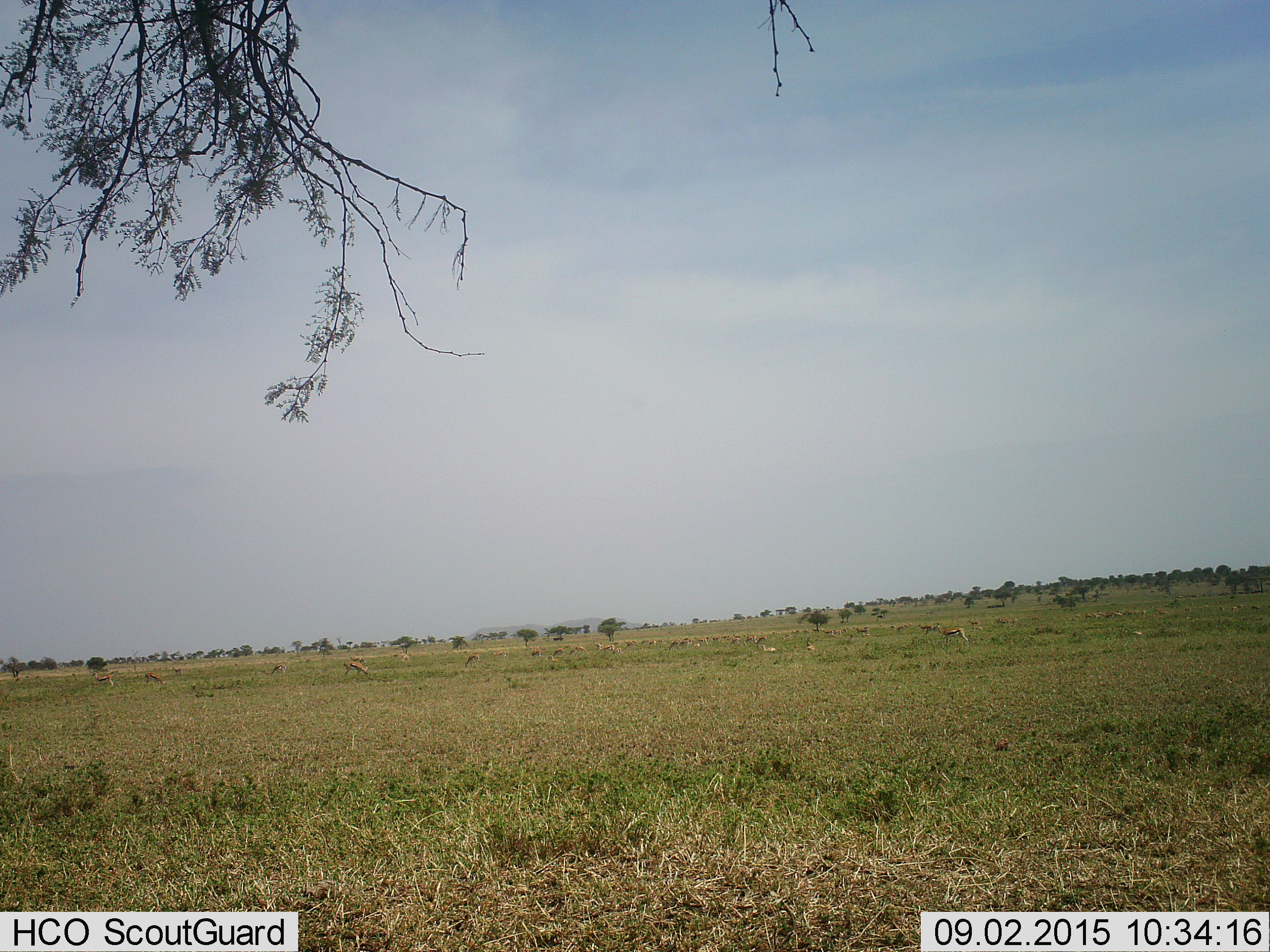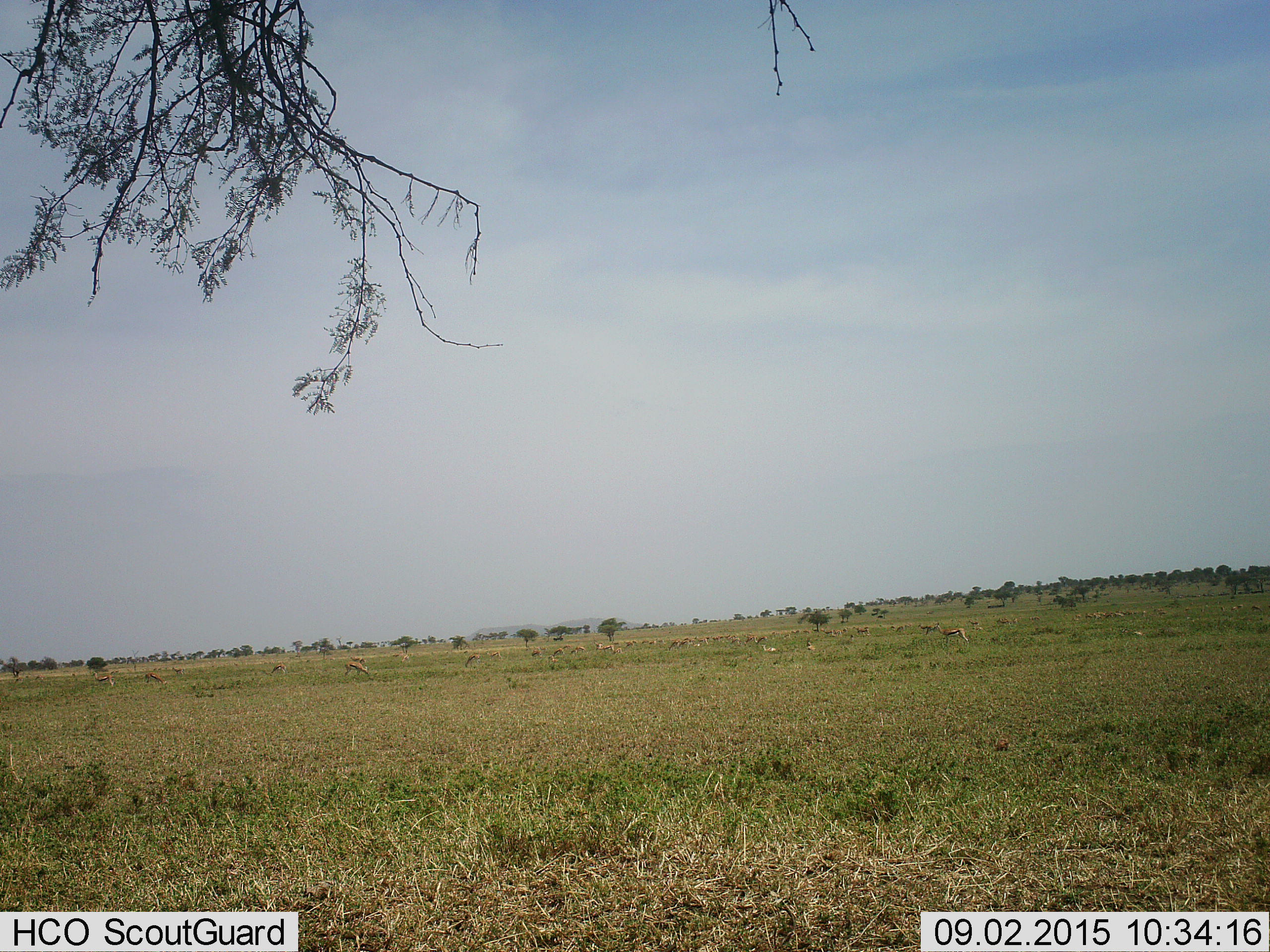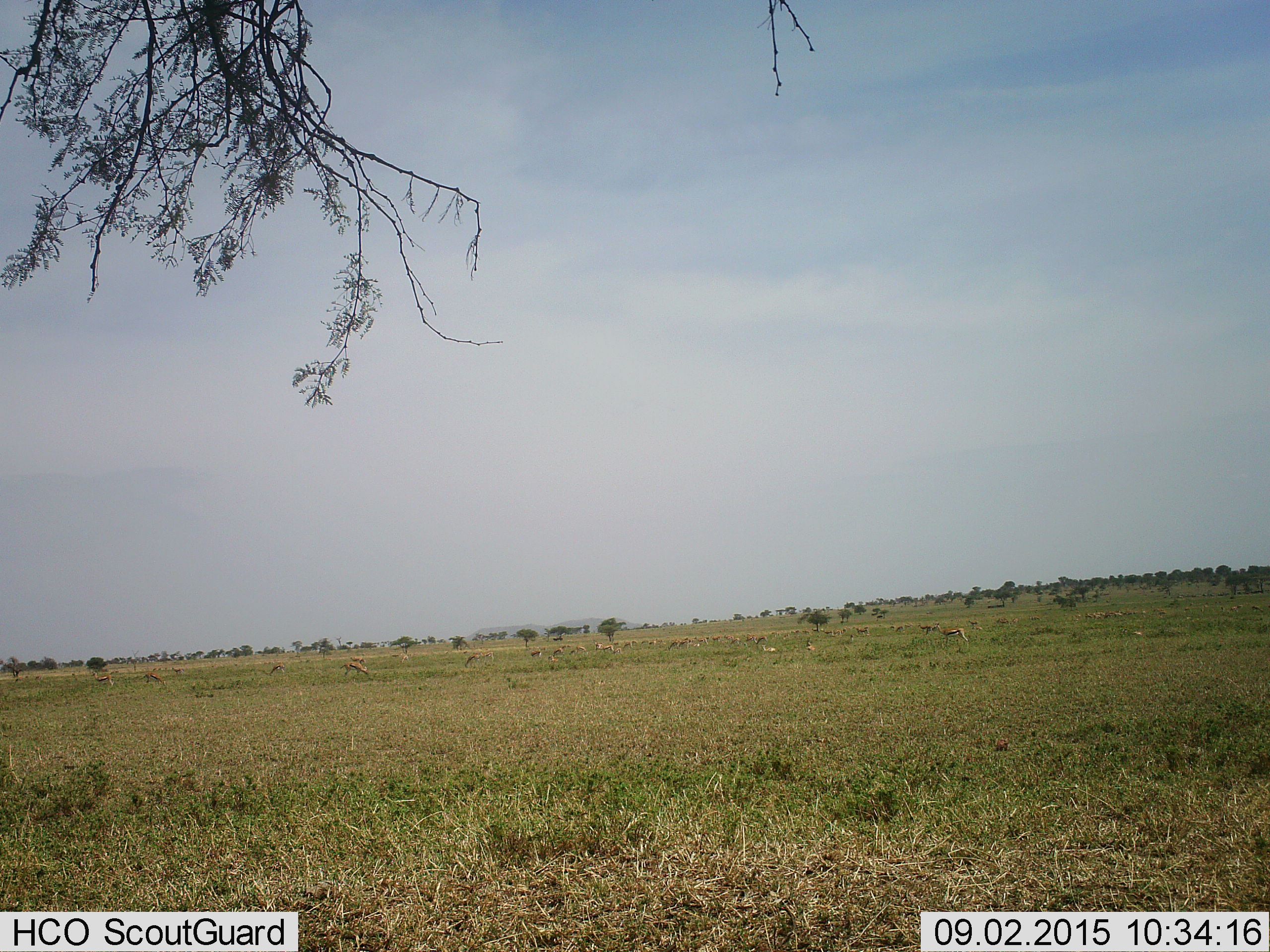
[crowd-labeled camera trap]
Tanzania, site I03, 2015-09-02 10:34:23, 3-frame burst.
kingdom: Animalia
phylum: Chordata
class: Mammalia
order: Artiodactyla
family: Bovidae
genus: Eudorcas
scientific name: Eudorcas thomsonii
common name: thomson's gazelle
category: gazellethomsons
Gazellethomsons (thomson's gazelle) (Eudorcas thomsonii), count 51+. Behavior (volunteer vote fractions): standing 90%, resting 30%, moving 50%, interacting 20%. Young present (vote fraction): 20%. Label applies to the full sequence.